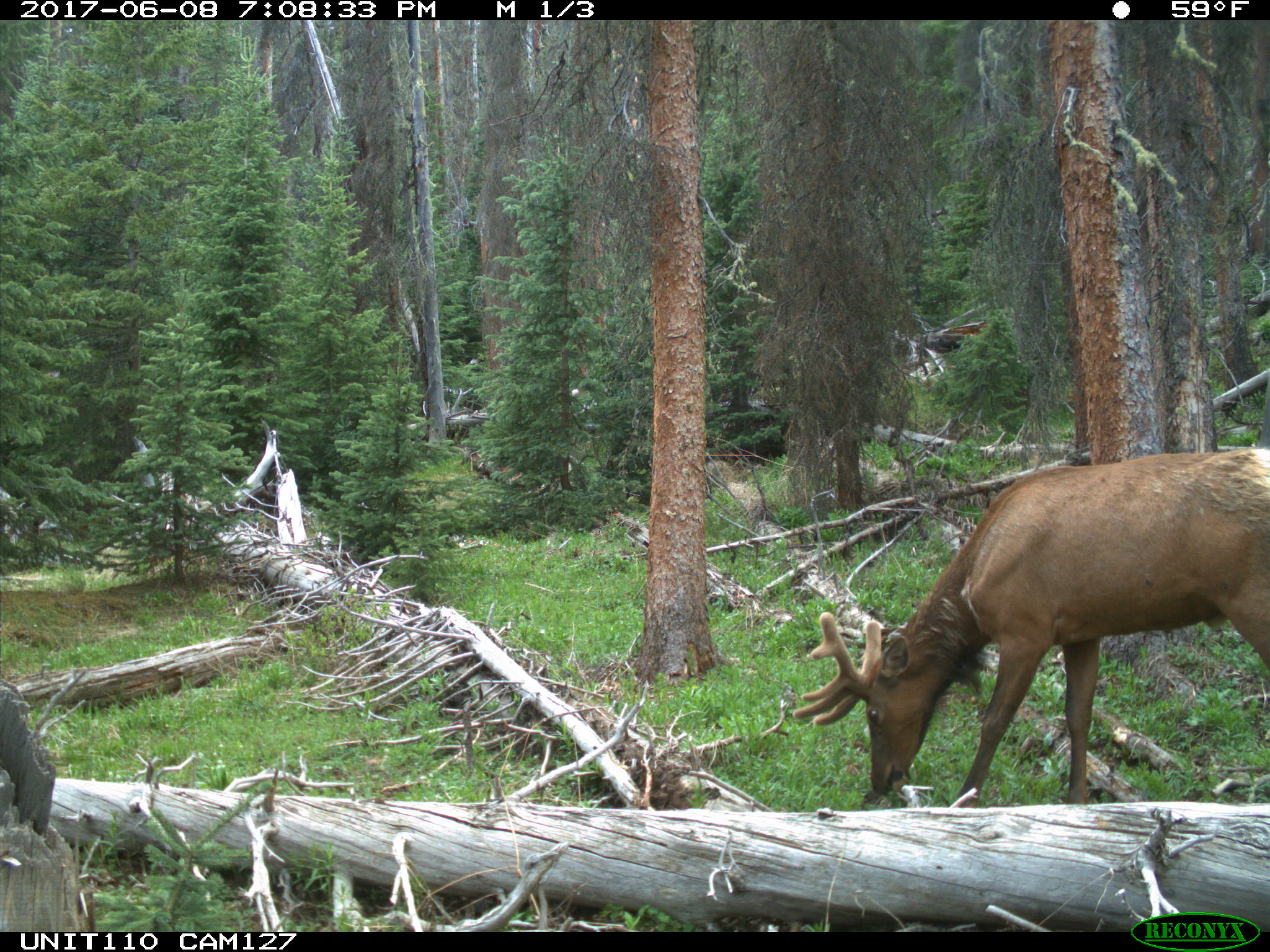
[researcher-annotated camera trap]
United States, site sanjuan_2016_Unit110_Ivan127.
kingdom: Animalia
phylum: Chordata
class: Mammalia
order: Artiodactyla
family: Cervidae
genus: Cervus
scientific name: Cervus elaphus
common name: red deer